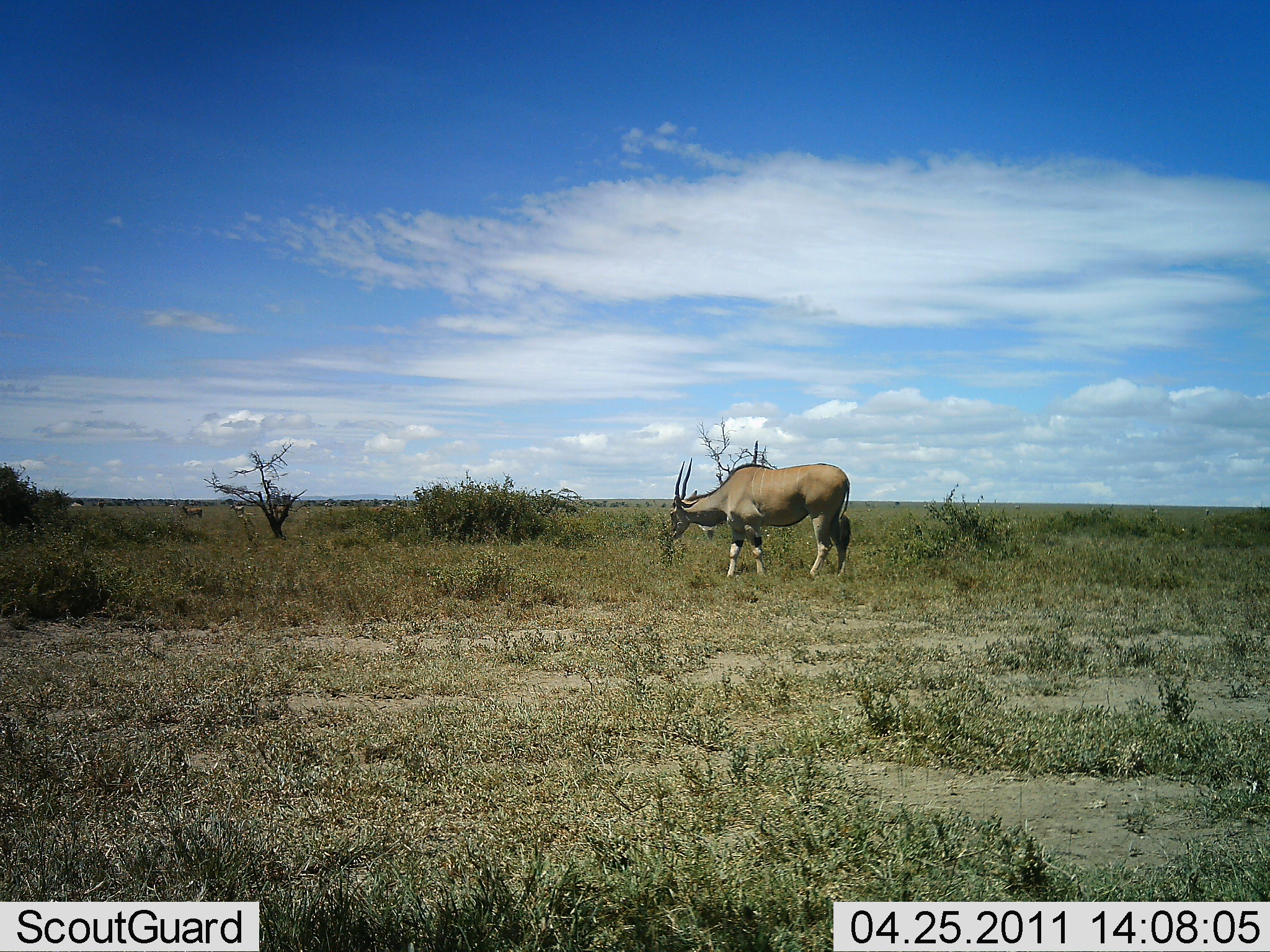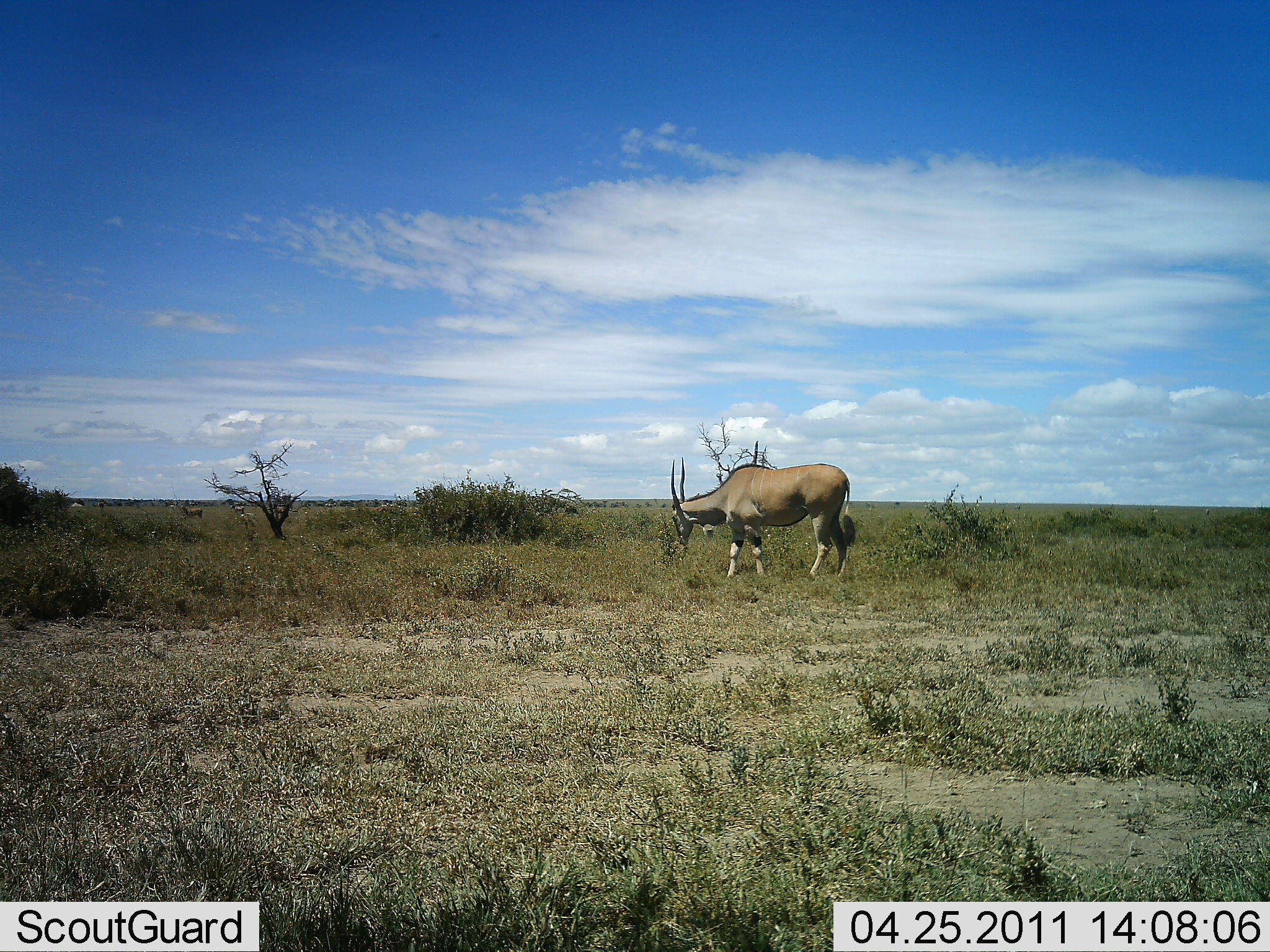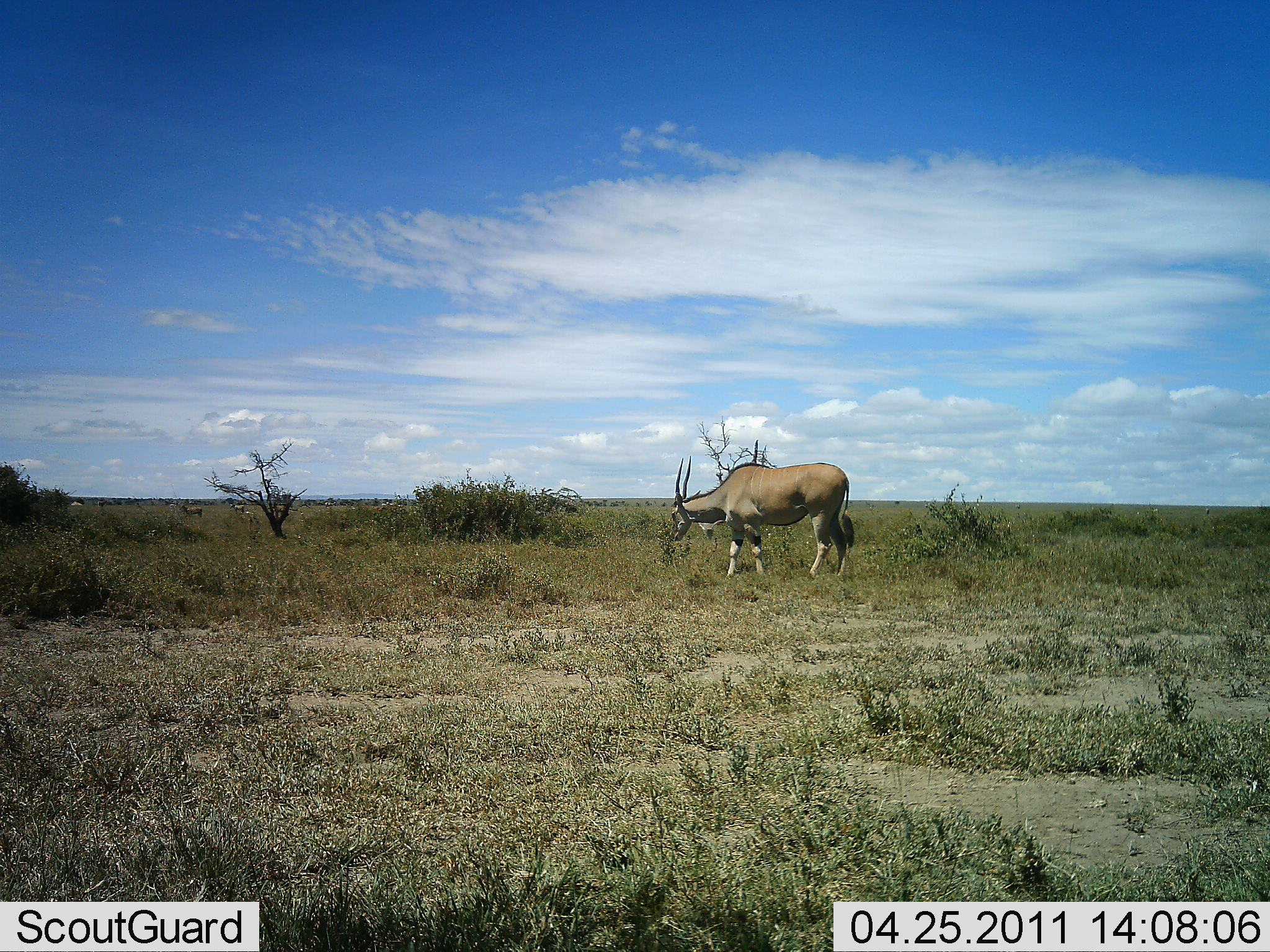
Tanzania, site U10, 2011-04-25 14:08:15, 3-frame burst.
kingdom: Animalia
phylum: Chordata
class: Mammalia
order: Artiodactyla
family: Bovidae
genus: Tragelaphus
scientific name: Tragelaphus oryx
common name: eland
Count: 1.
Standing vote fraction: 45%.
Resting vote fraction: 0%.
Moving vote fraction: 0%.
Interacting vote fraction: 0%.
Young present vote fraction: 0%.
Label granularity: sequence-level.